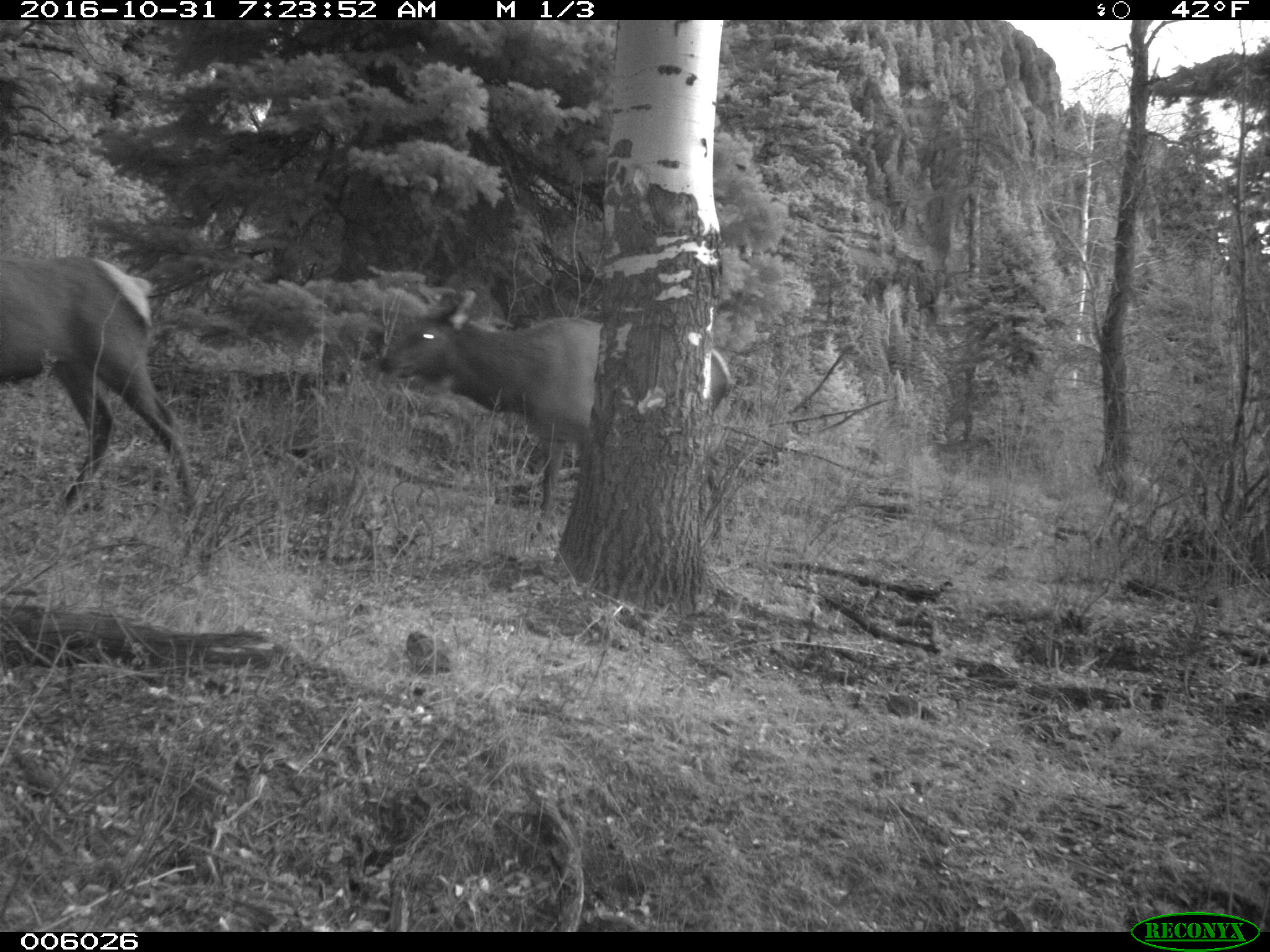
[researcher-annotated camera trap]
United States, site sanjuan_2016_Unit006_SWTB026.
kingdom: Animalia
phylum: Chordata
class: Mammalia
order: Artiodactyla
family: Cervidae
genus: Cervus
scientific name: Cervus elaphus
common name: red deer